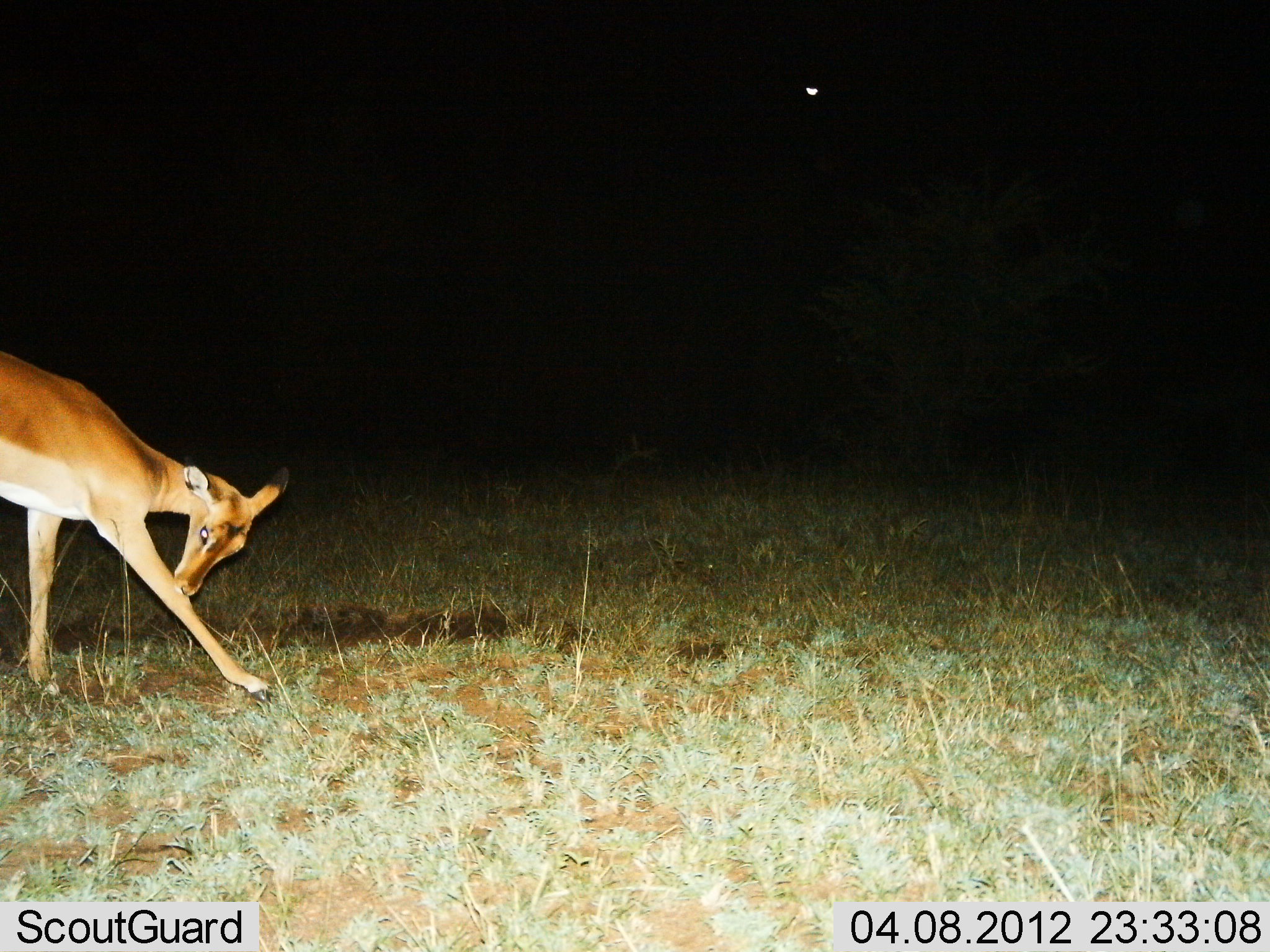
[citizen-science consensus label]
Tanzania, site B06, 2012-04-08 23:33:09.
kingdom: Animalia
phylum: Chordata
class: Mammalia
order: Artiodactyla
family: Bovidae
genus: Aepyceros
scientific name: Aepyceros melampus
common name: impala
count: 1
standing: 68%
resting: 0%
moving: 26%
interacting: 5%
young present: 0%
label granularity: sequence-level